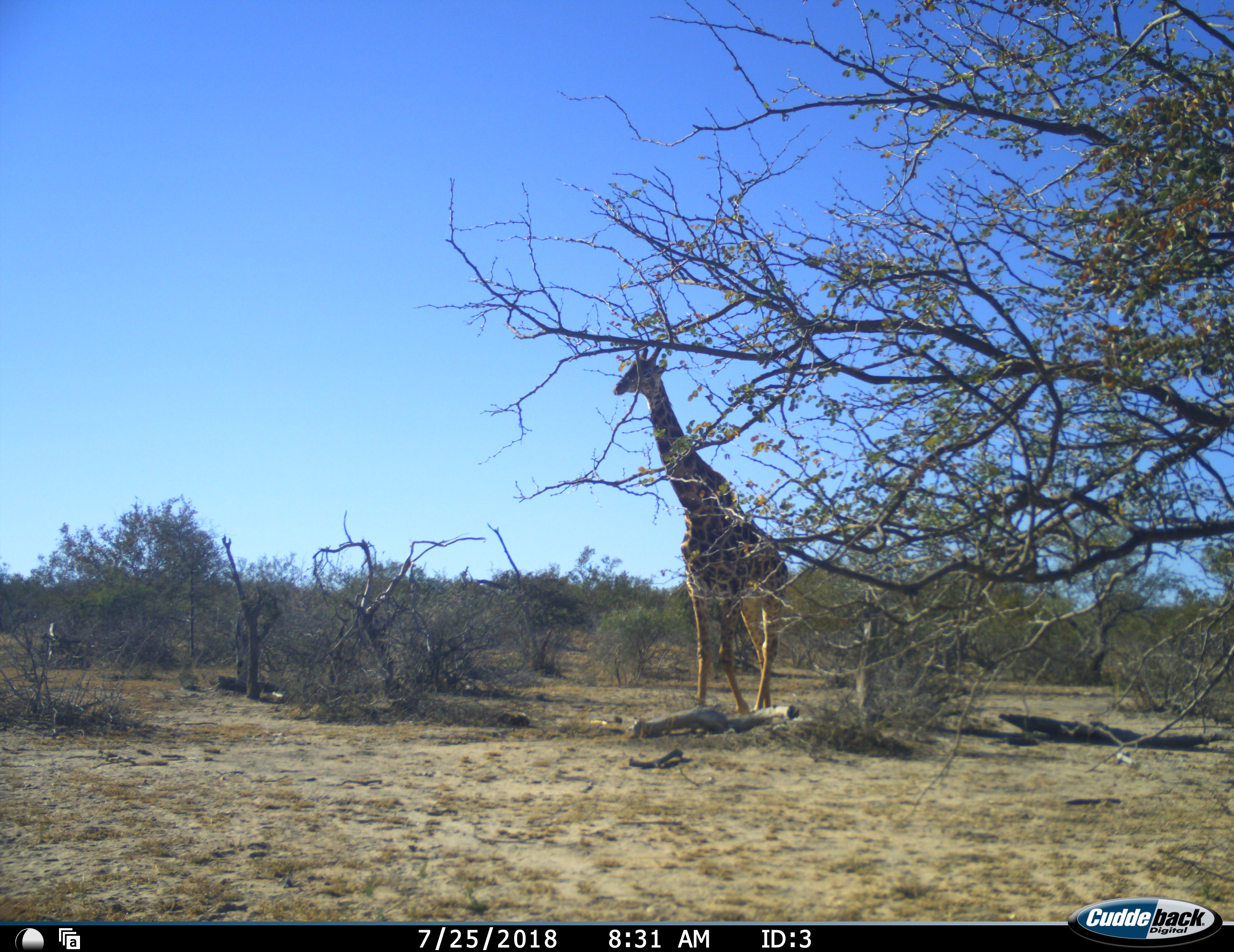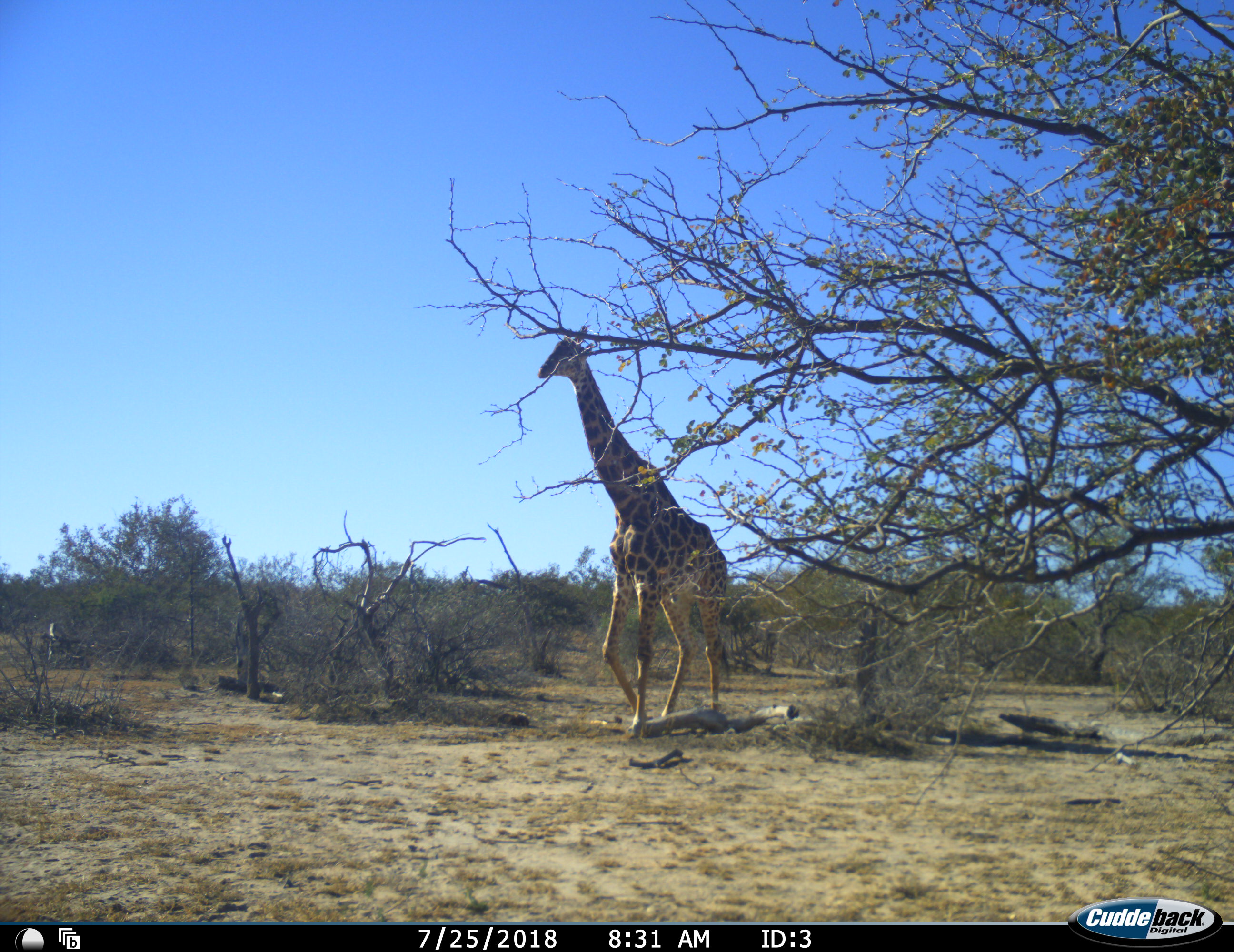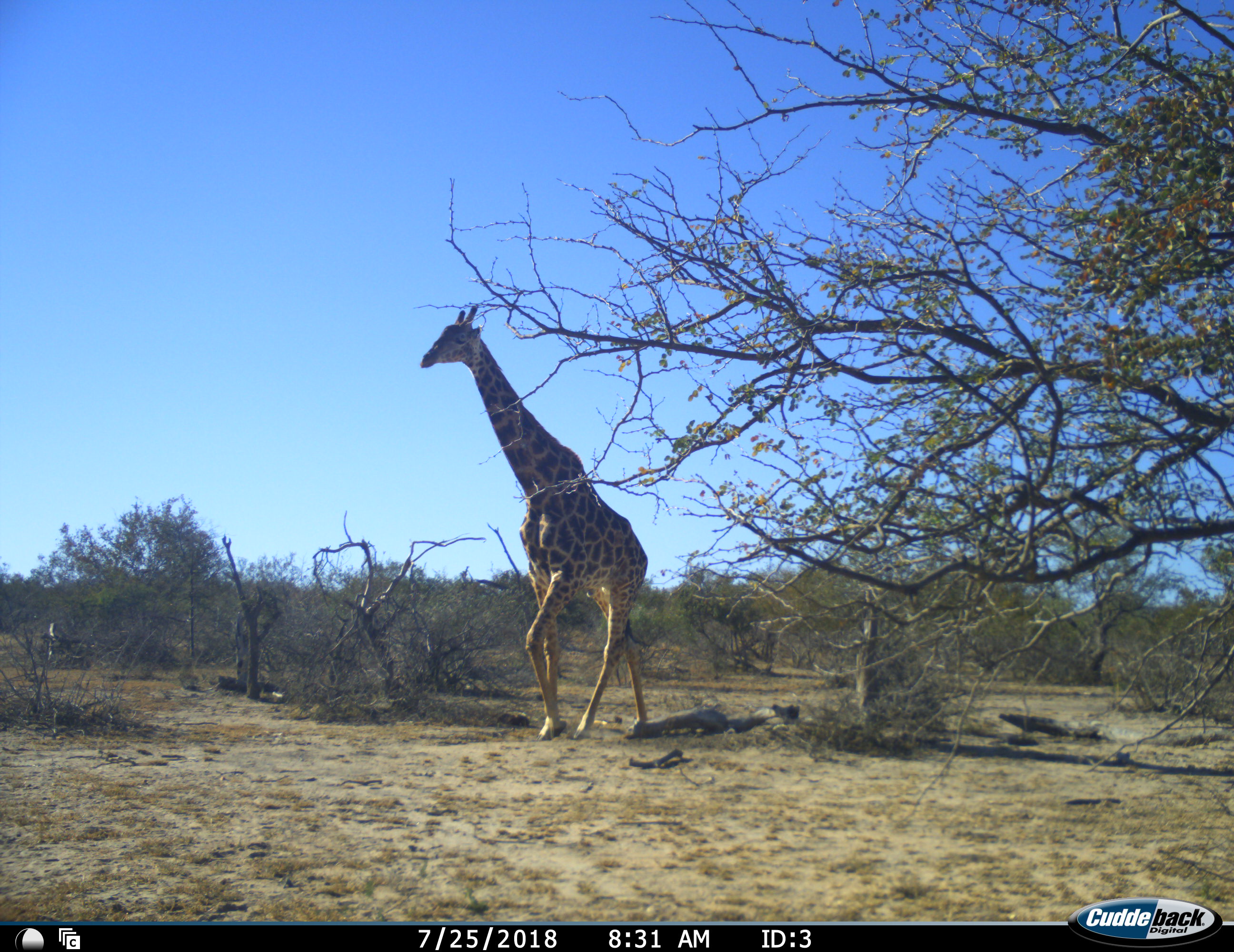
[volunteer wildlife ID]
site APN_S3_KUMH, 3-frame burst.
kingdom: Animalia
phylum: Chordata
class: Mammalia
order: Artiodactyla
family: Giraffidae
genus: Giraffa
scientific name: Giraffa camelopardalis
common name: giraffe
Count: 1.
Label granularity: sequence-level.